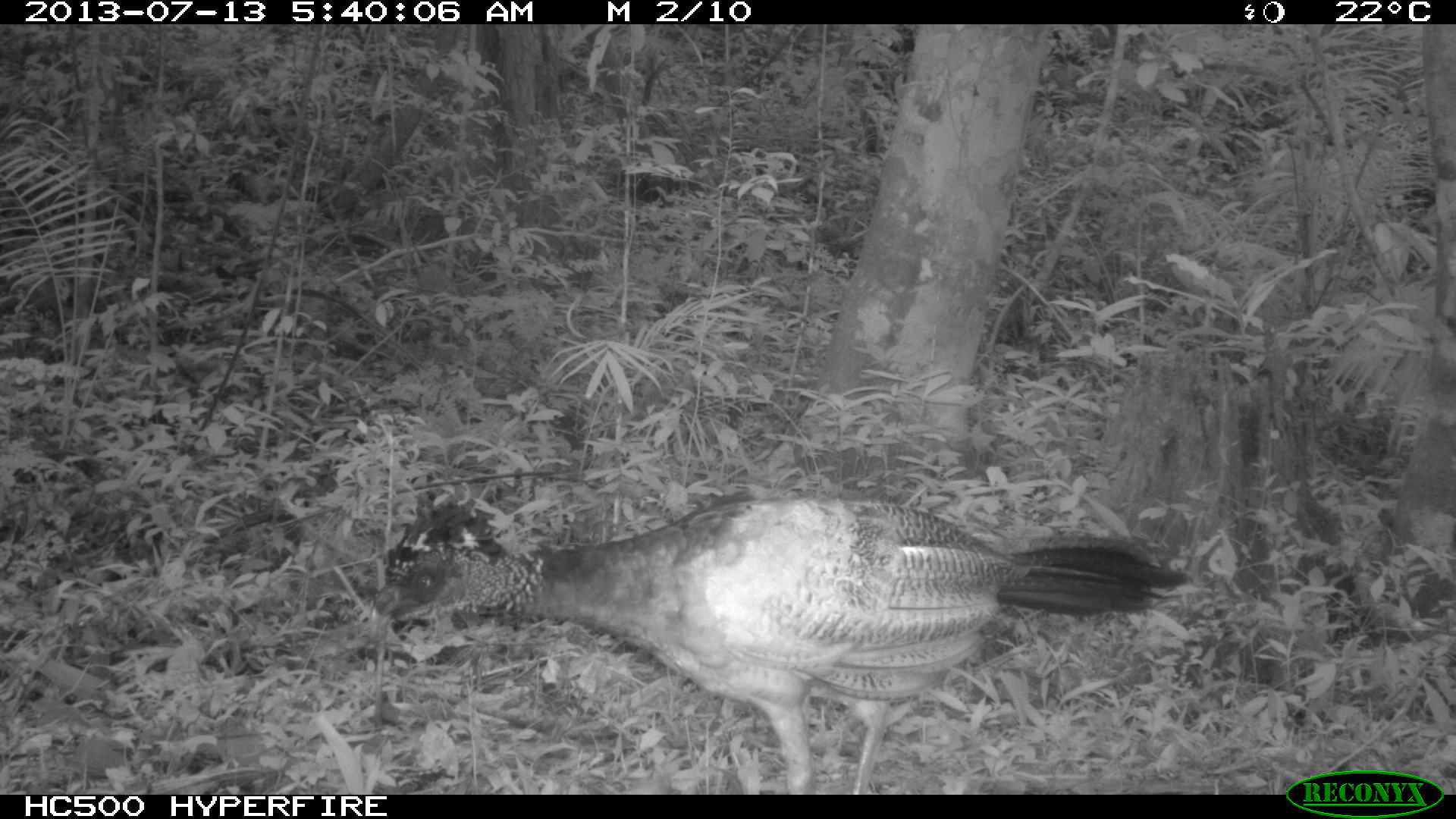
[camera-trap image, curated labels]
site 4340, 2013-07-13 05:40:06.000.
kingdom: Animalia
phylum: Chordata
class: Aves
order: Galliformes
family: Cracidae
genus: Crax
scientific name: Crax rubra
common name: great curassow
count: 1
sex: male